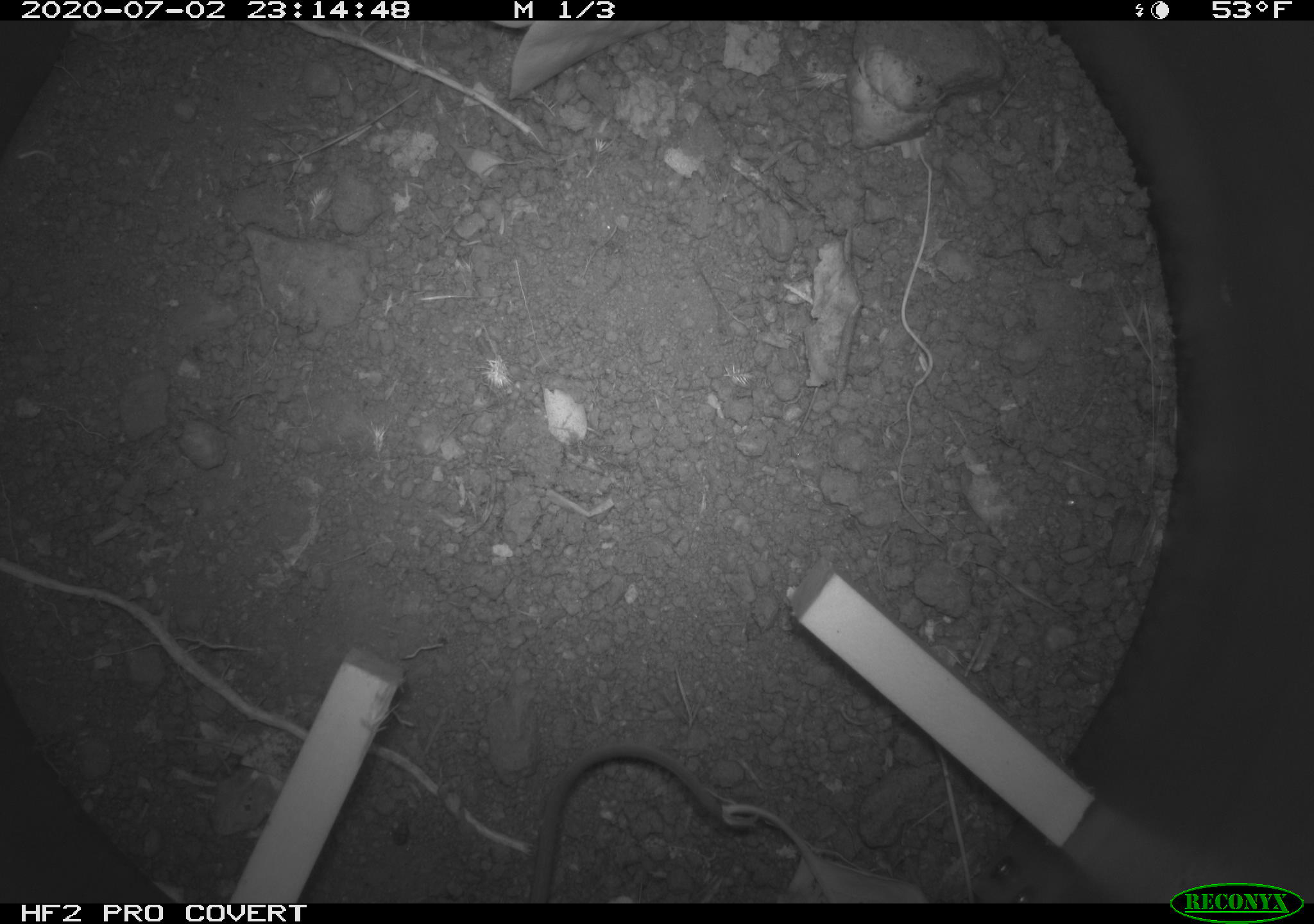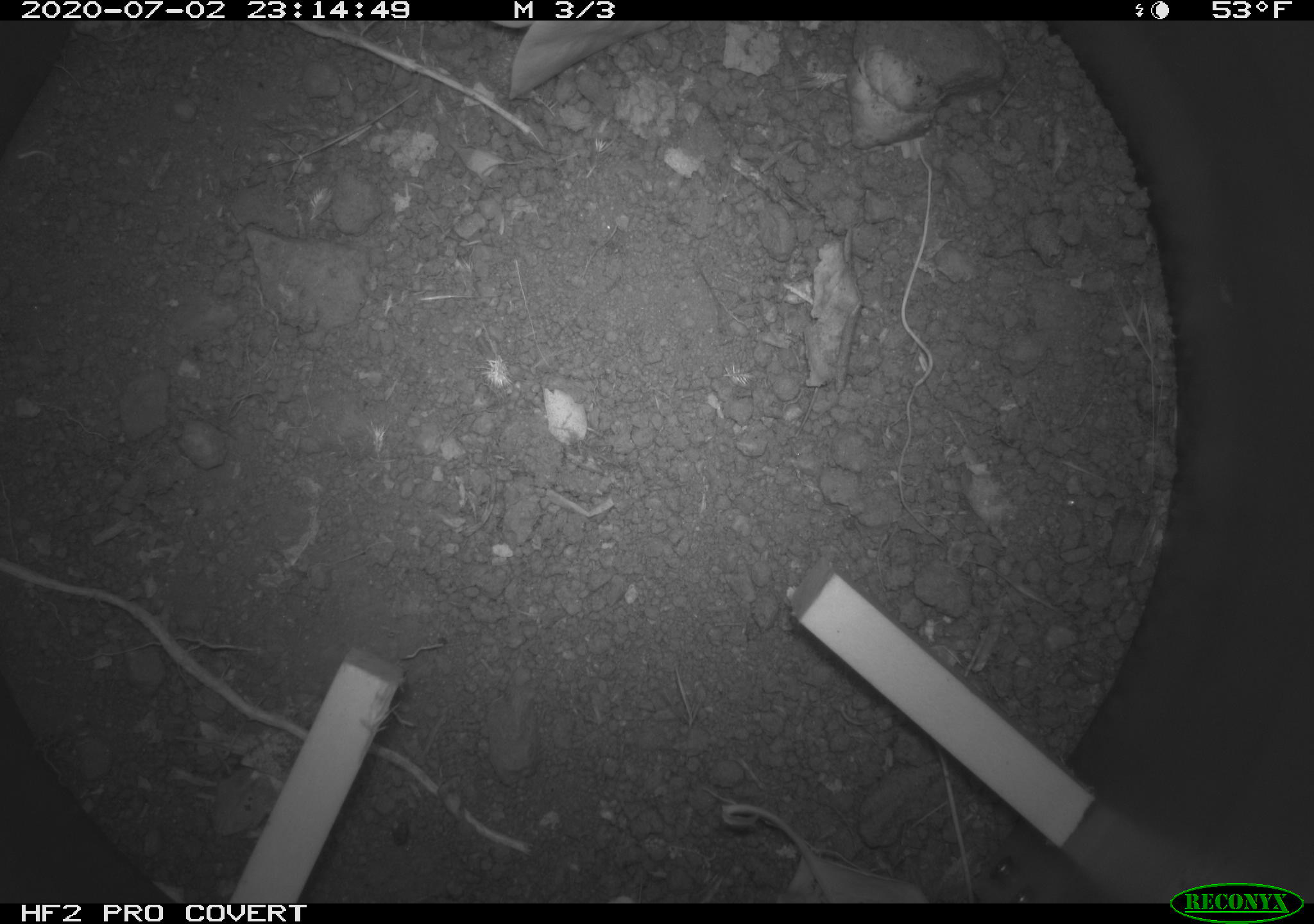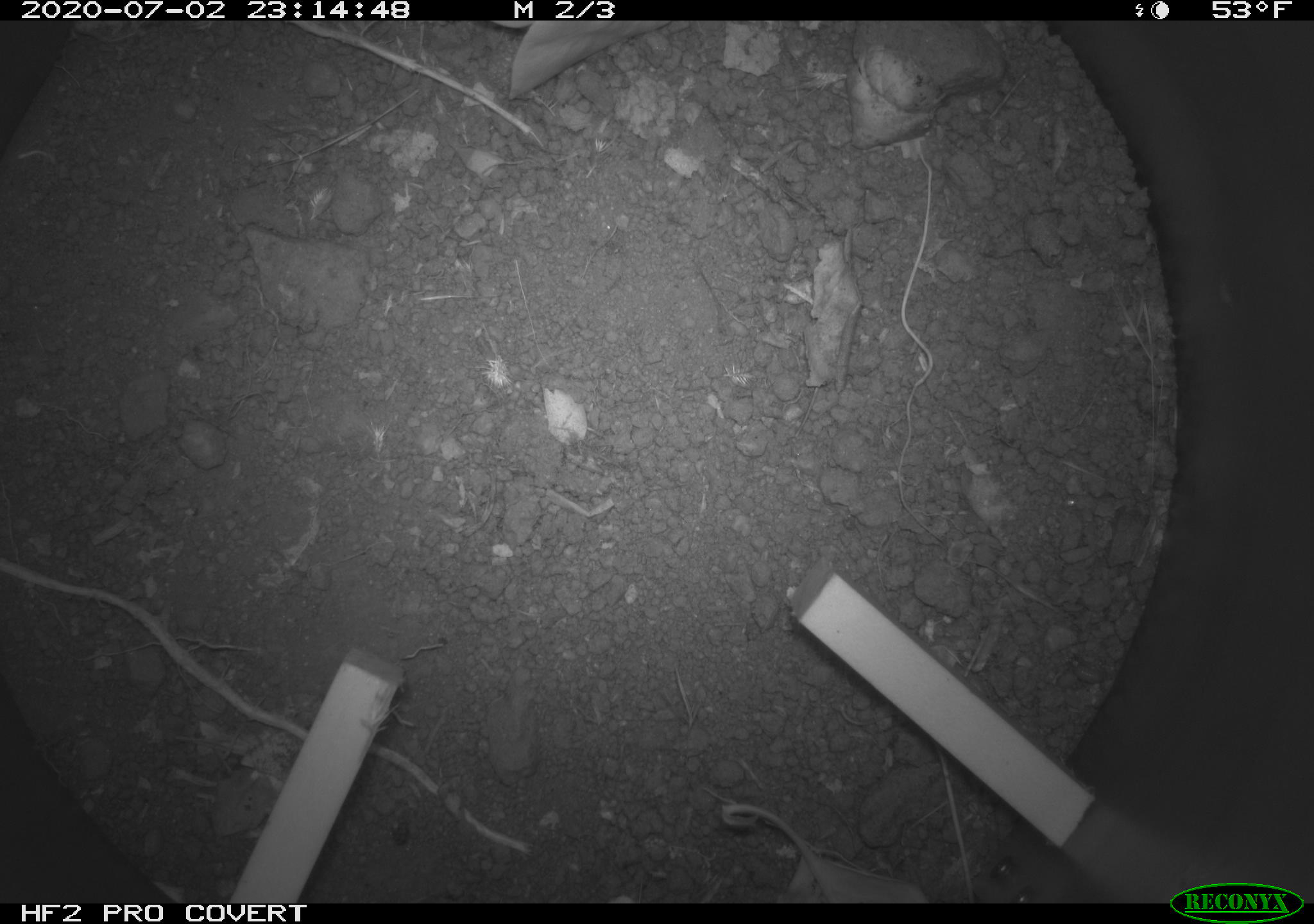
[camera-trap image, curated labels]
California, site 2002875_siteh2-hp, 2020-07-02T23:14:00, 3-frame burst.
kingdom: Animalia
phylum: Chordata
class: Mammalia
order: Rodentia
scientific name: Rodentia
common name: rodent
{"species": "rodent (Rodentia)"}